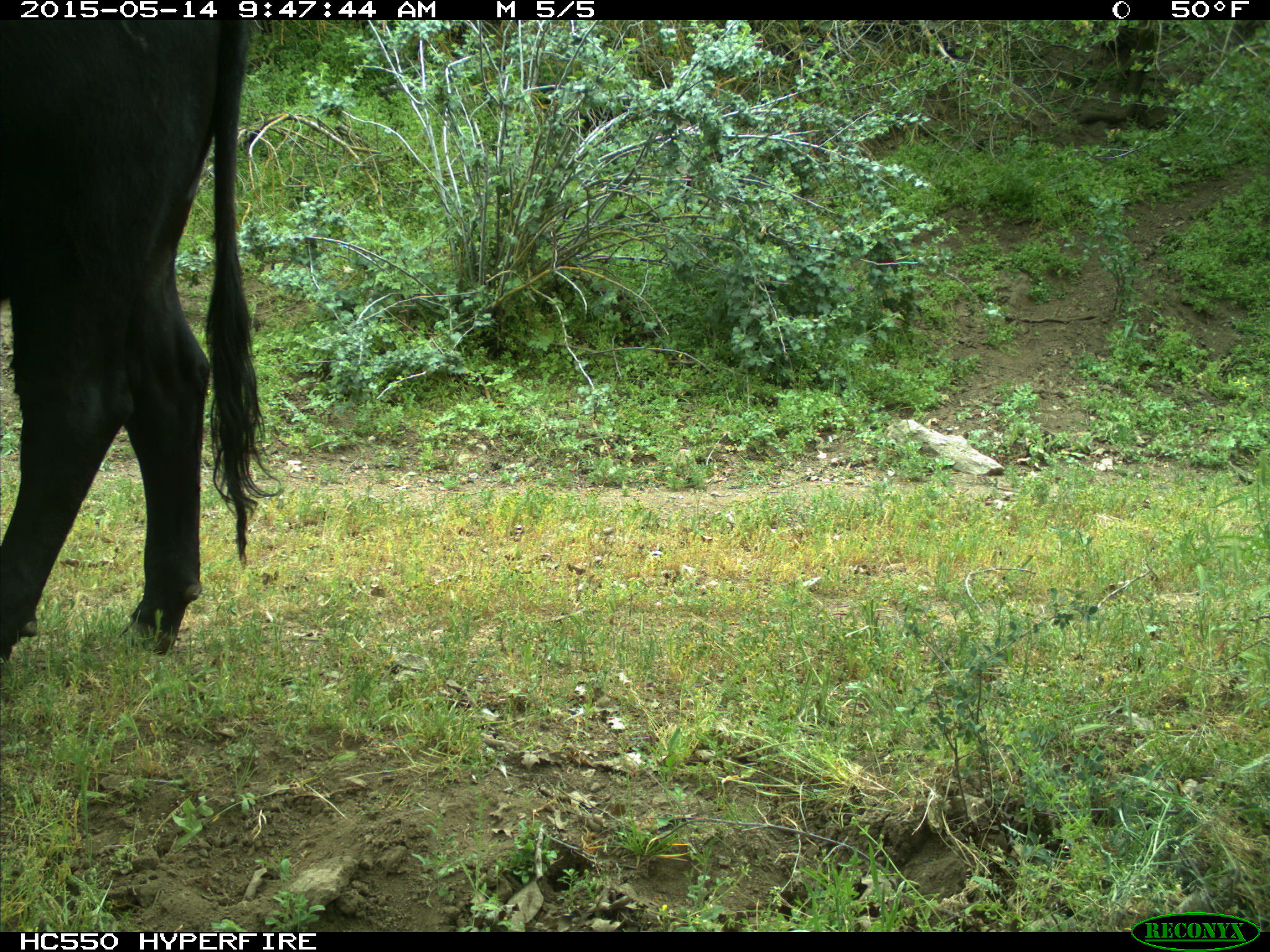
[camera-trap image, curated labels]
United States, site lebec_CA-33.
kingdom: Animalia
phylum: Chordata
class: Mammalia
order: Artiodactyla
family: Bovidae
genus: Bos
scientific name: Bos taurus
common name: domestic cow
Bos taurus (domestic cow).